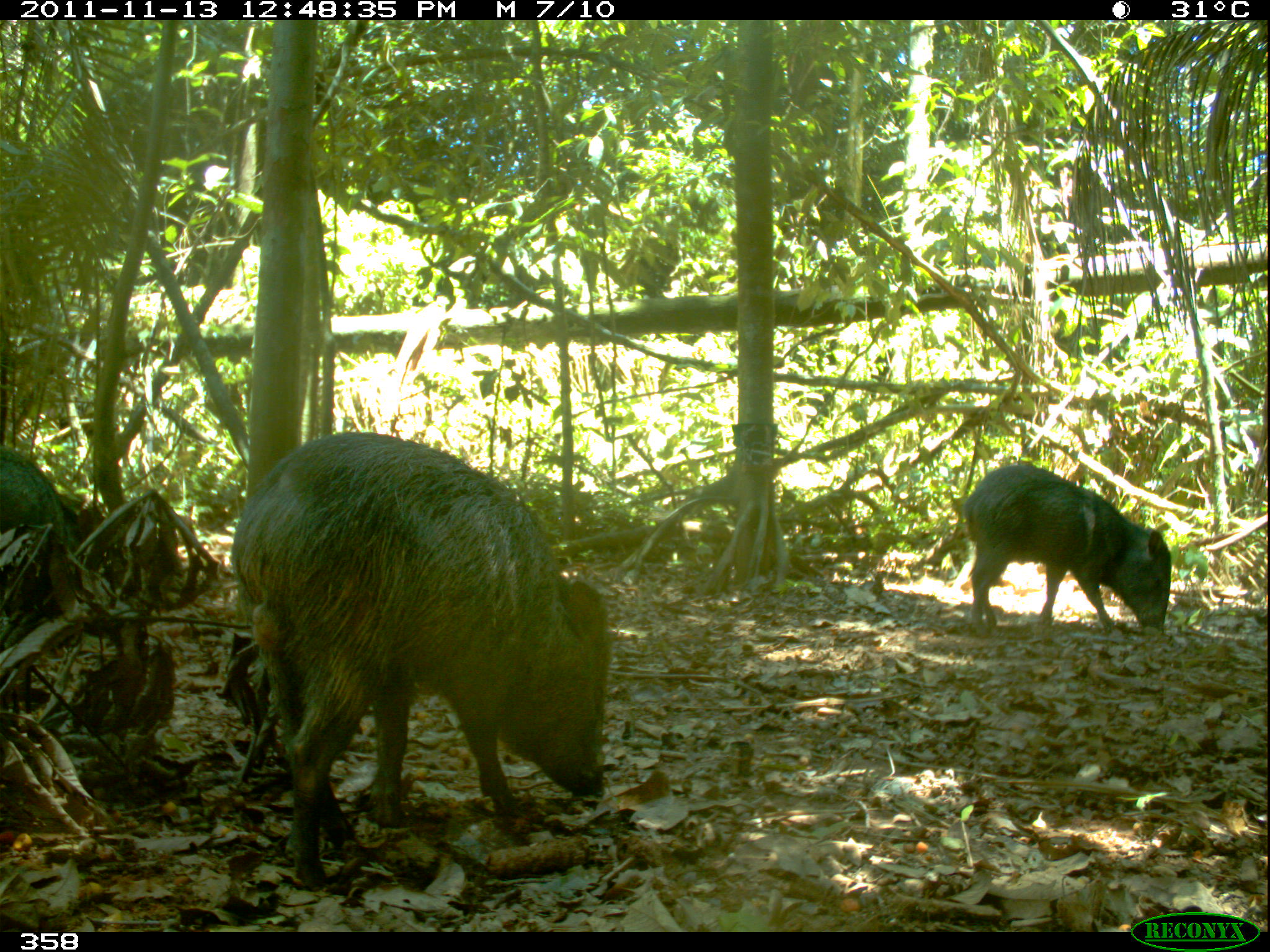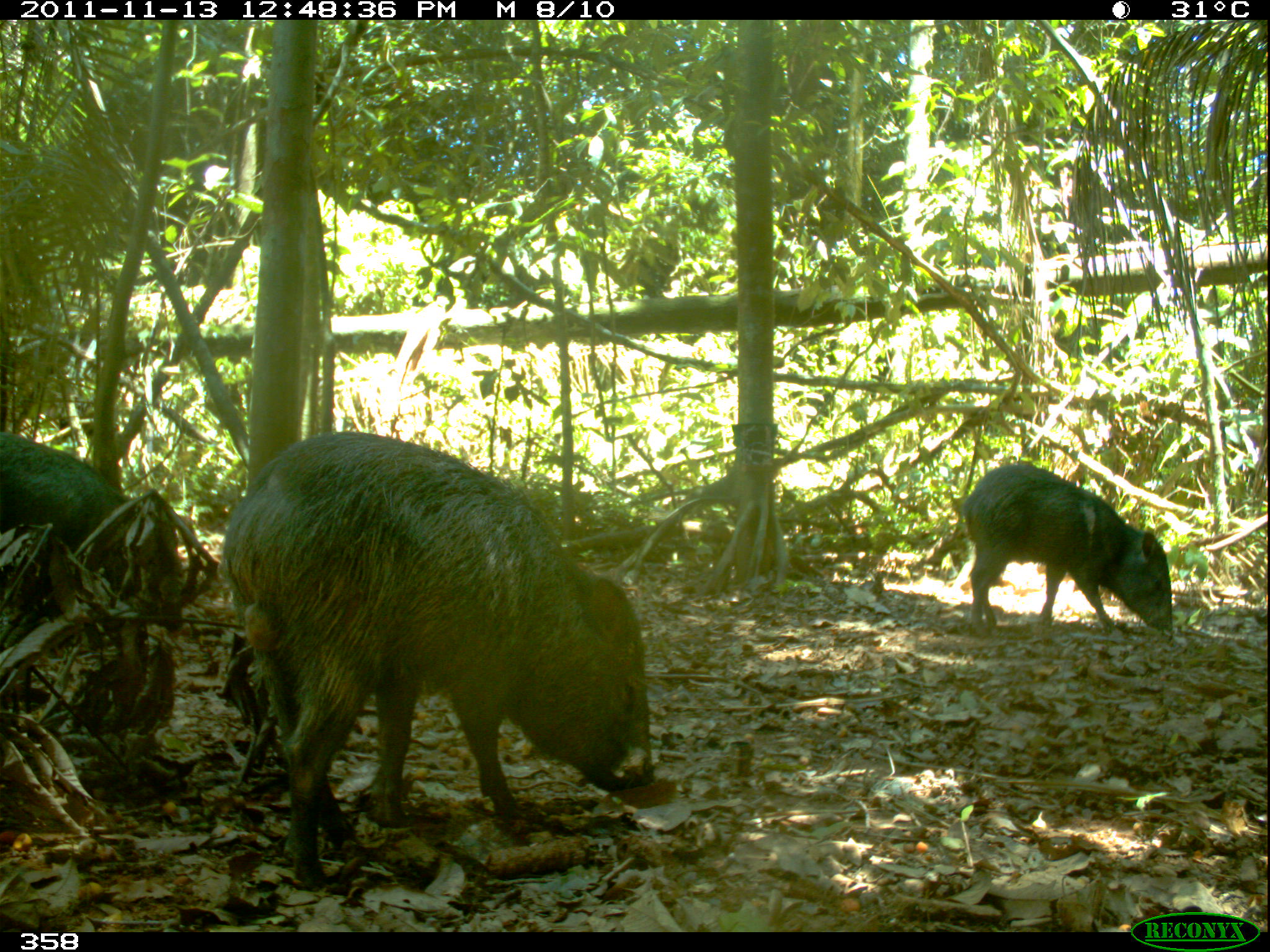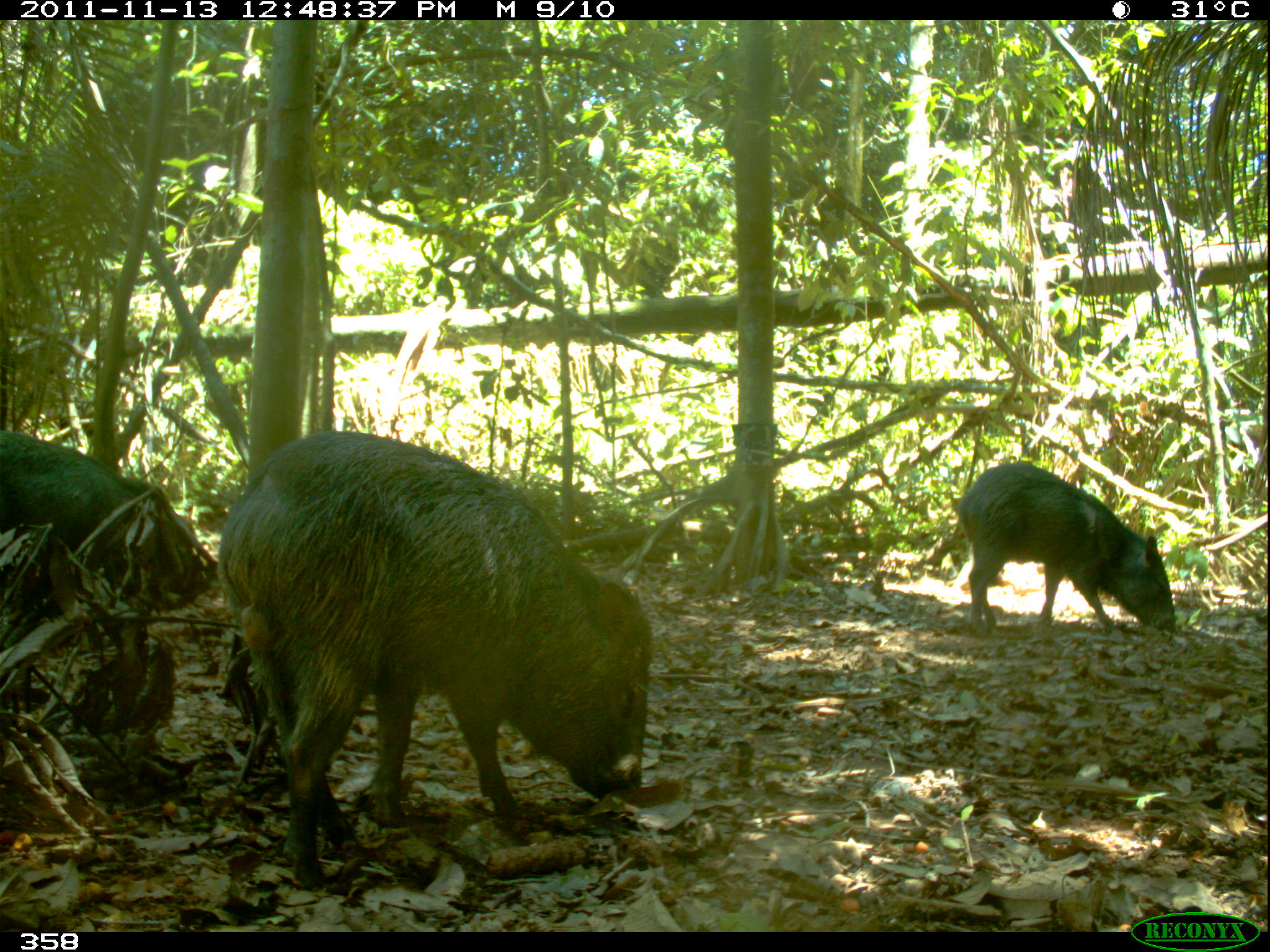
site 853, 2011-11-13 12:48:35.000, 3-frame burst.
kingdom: Animalia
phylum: Chordata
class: Mammalia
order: Artiodactyla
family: Tayassuidae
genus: Pecari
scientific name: Pecari tajacu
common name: collared peccary